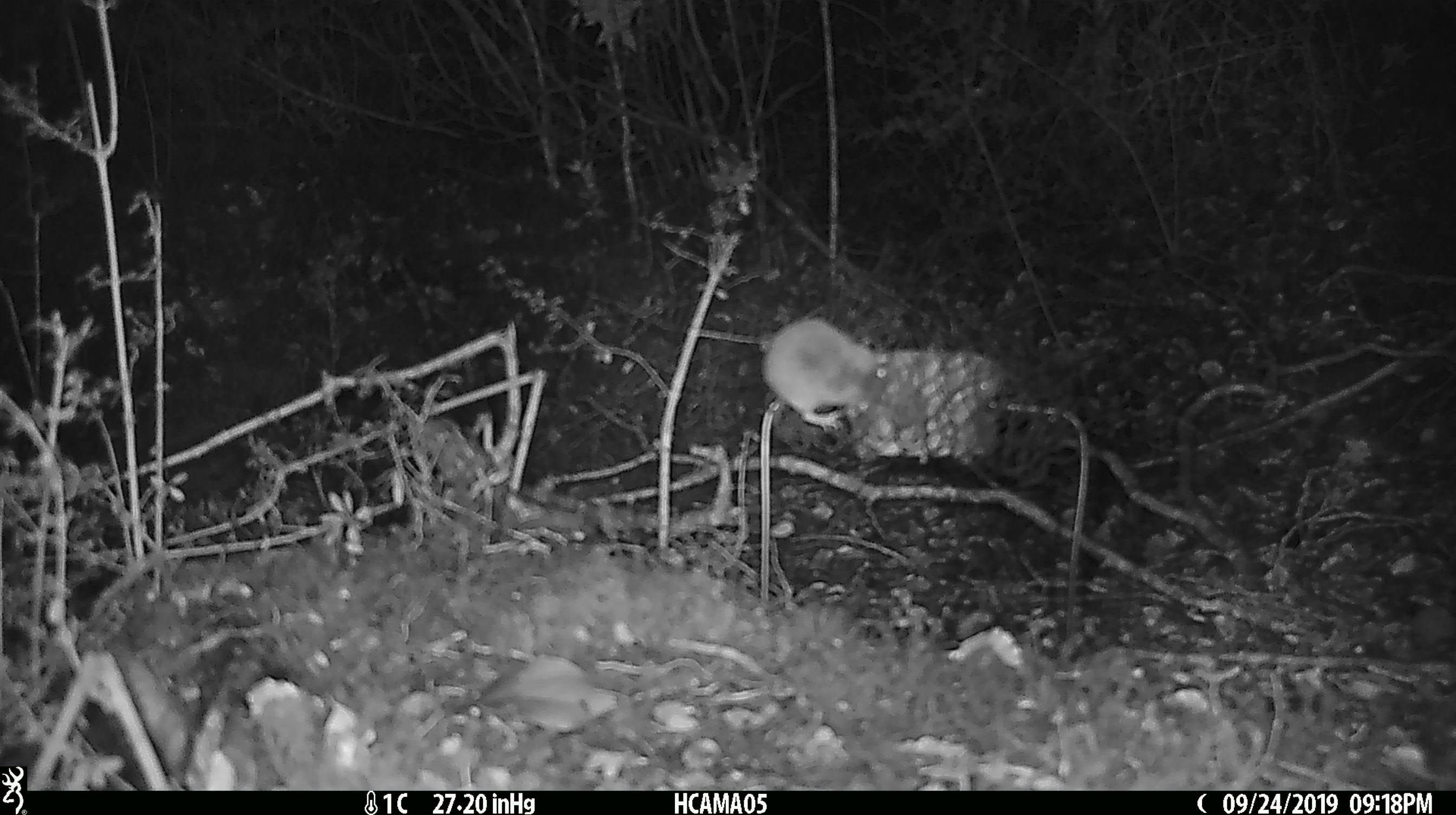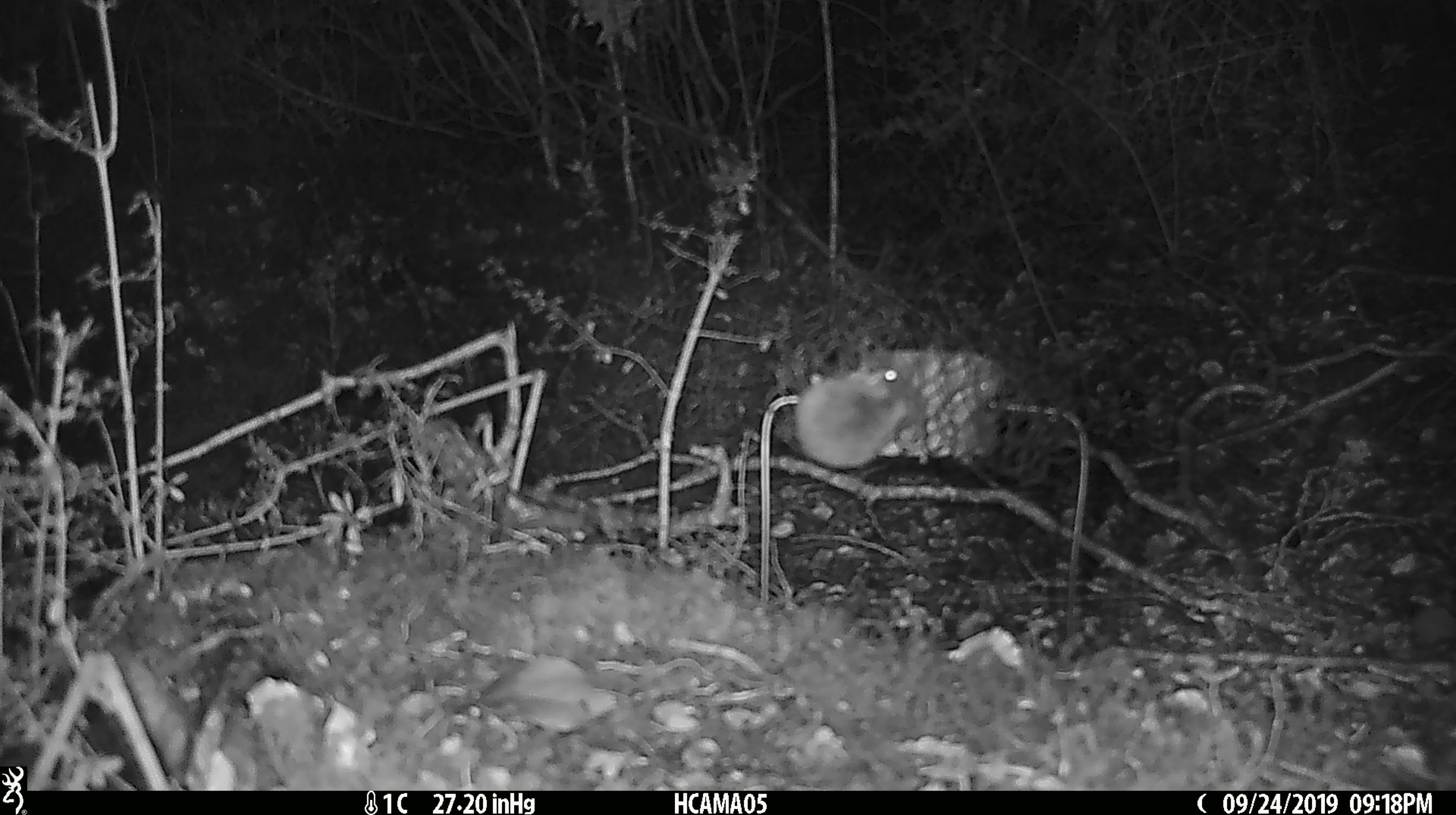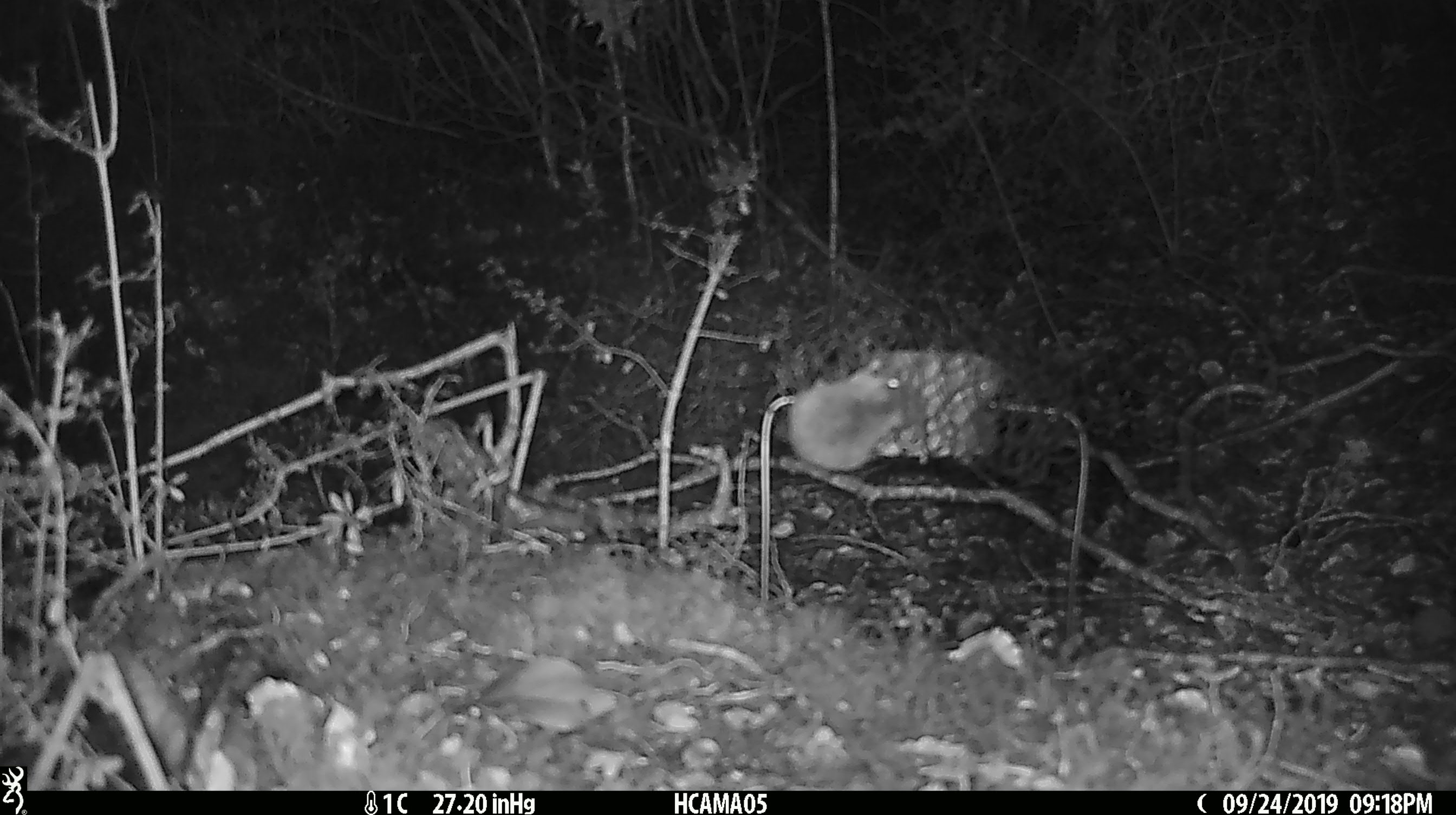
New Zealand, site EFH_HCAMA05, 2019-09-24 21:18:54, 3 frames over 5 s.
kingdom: Animalia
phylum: Chordata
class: Mammalia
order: Rodentia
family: Muridae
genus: Mus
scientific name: Mus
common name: mouse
Mouse (Mus).